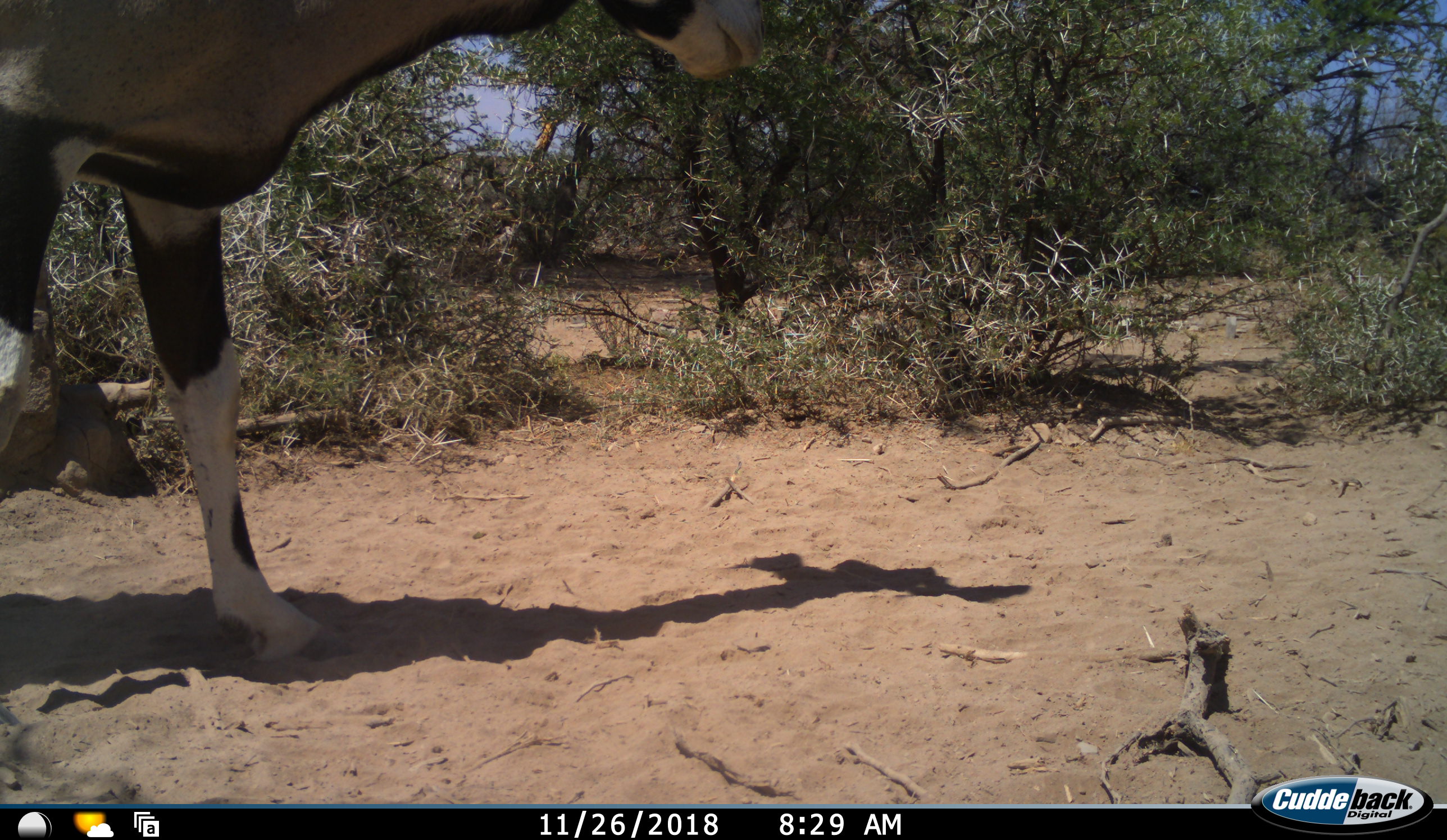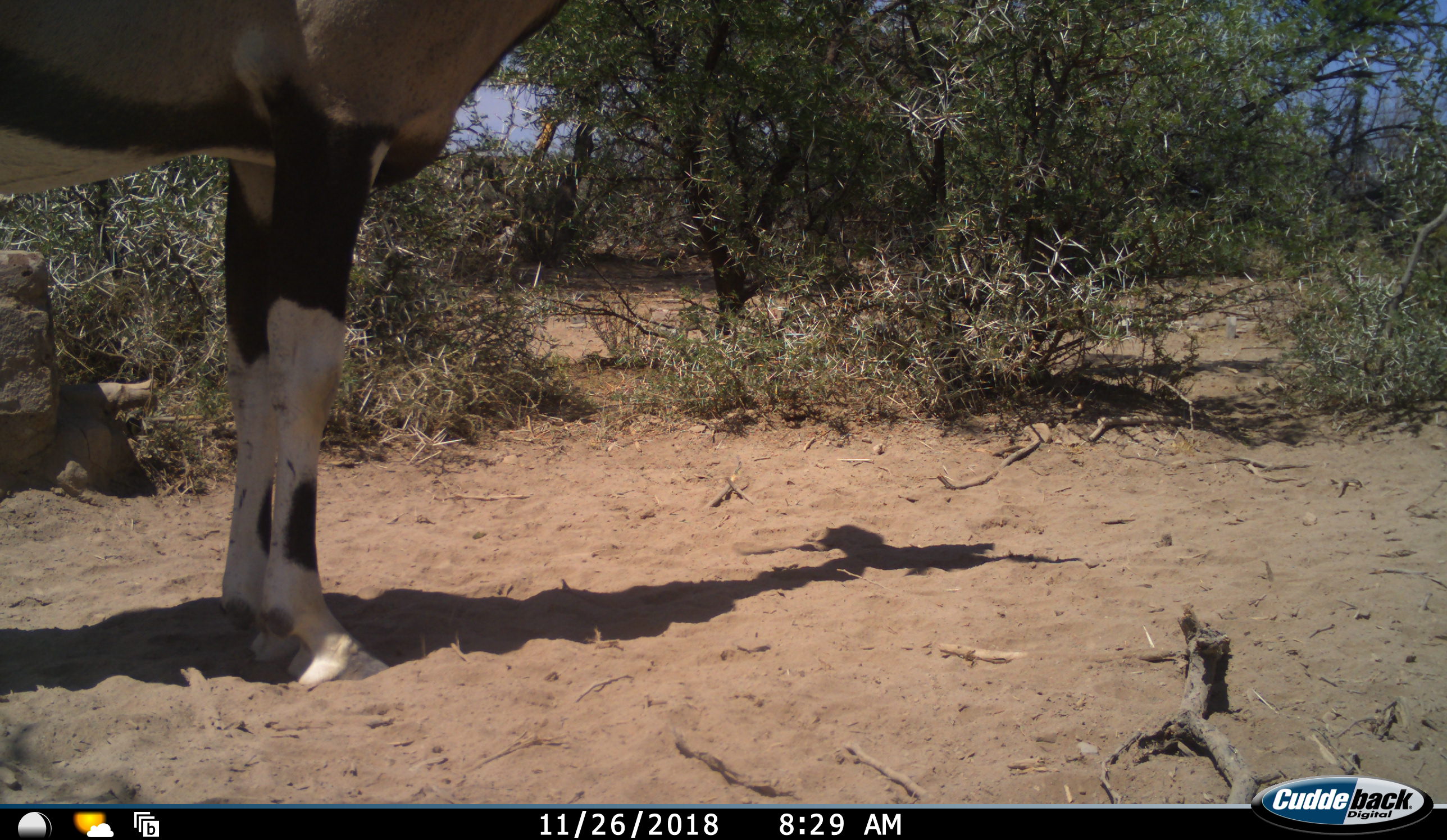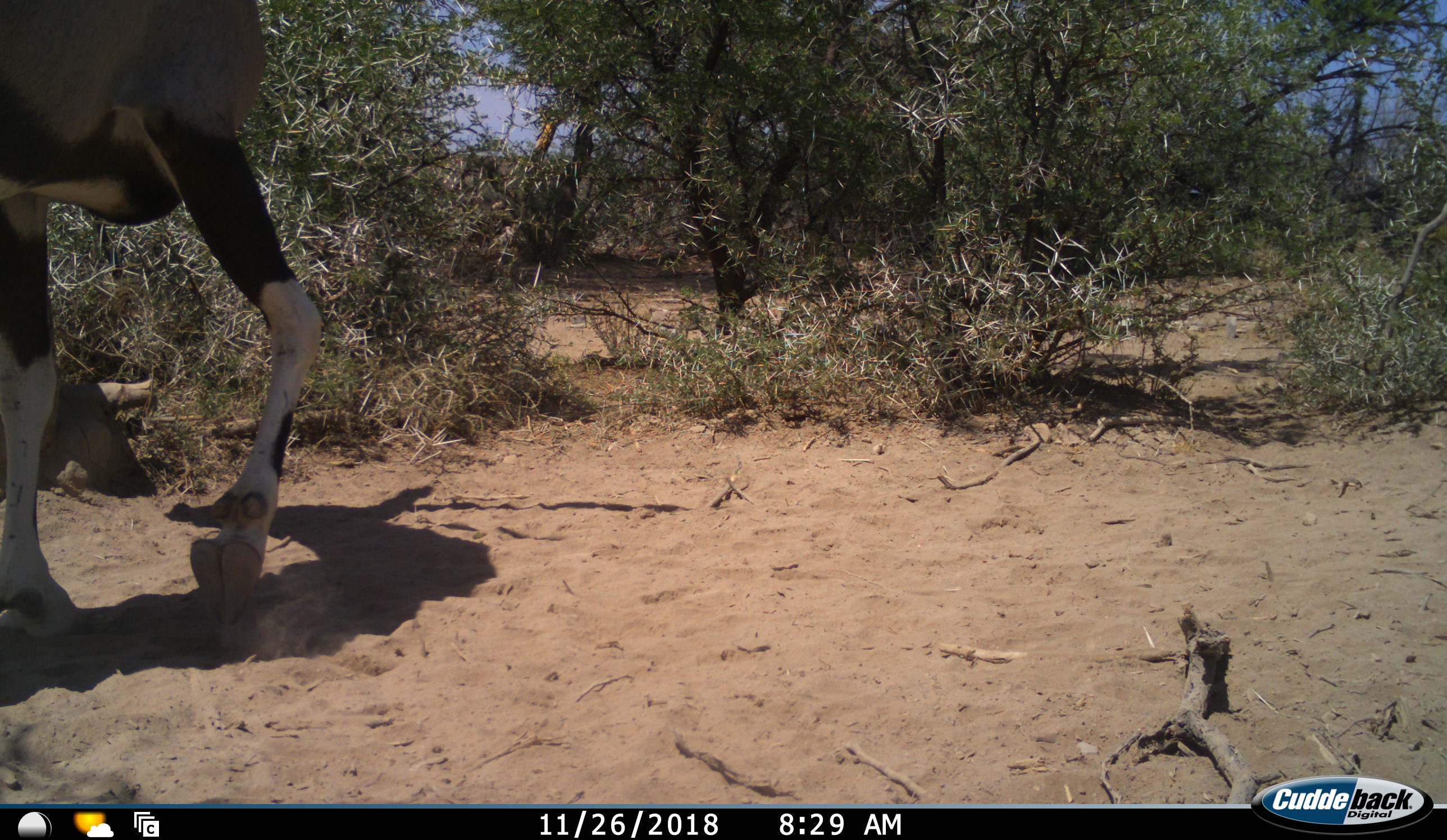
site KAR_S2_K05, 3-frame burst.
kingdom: Animalia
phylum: Chordata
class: Mammalia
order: Artiodactyla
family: Bovidae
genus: Oryx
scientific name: Oryx gazella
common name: gemsbok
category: oryx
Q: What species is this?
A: Oryx (gemsbok) (Oryx gazella).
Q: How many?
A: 1.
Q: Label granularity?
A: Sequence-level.